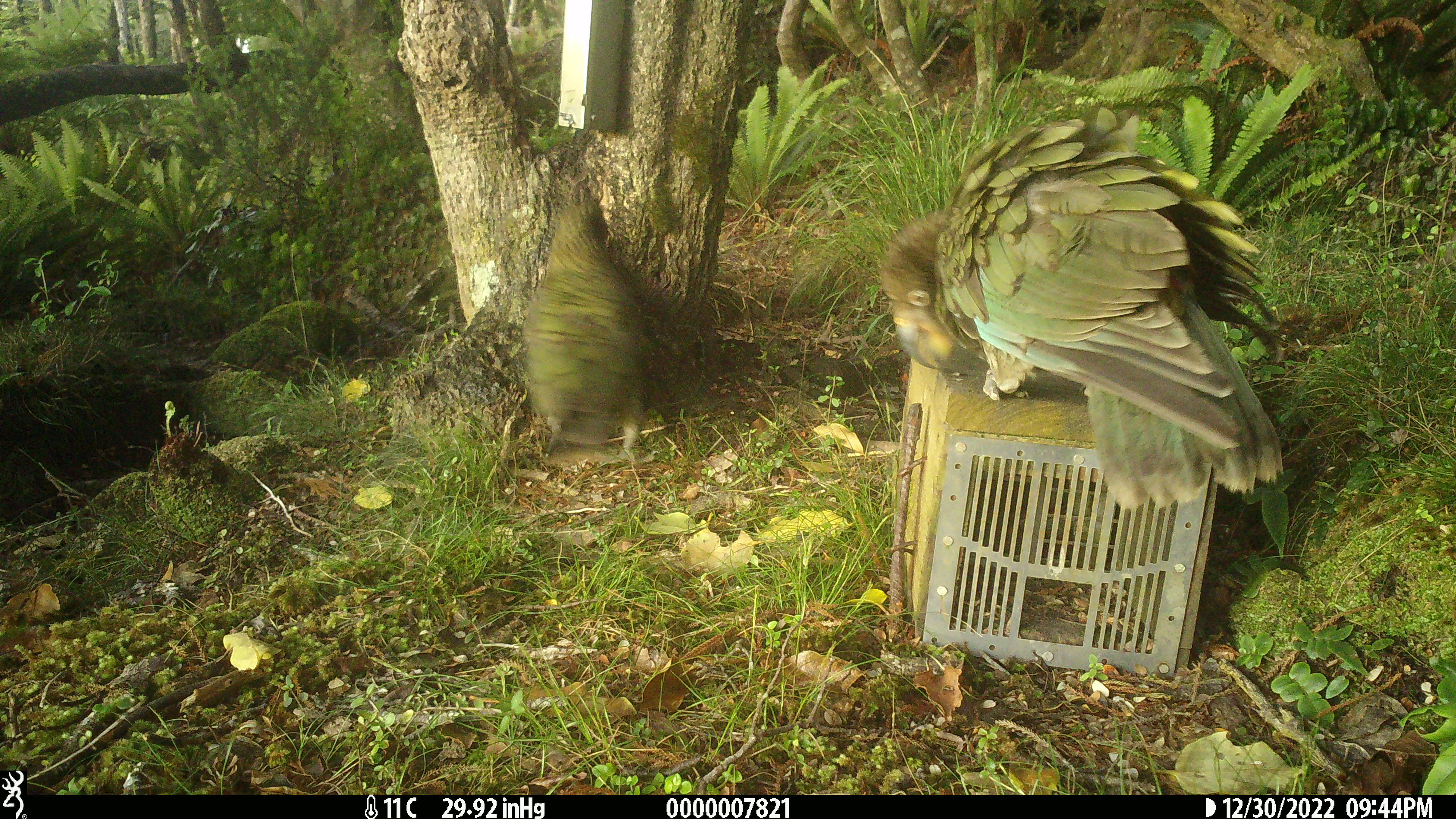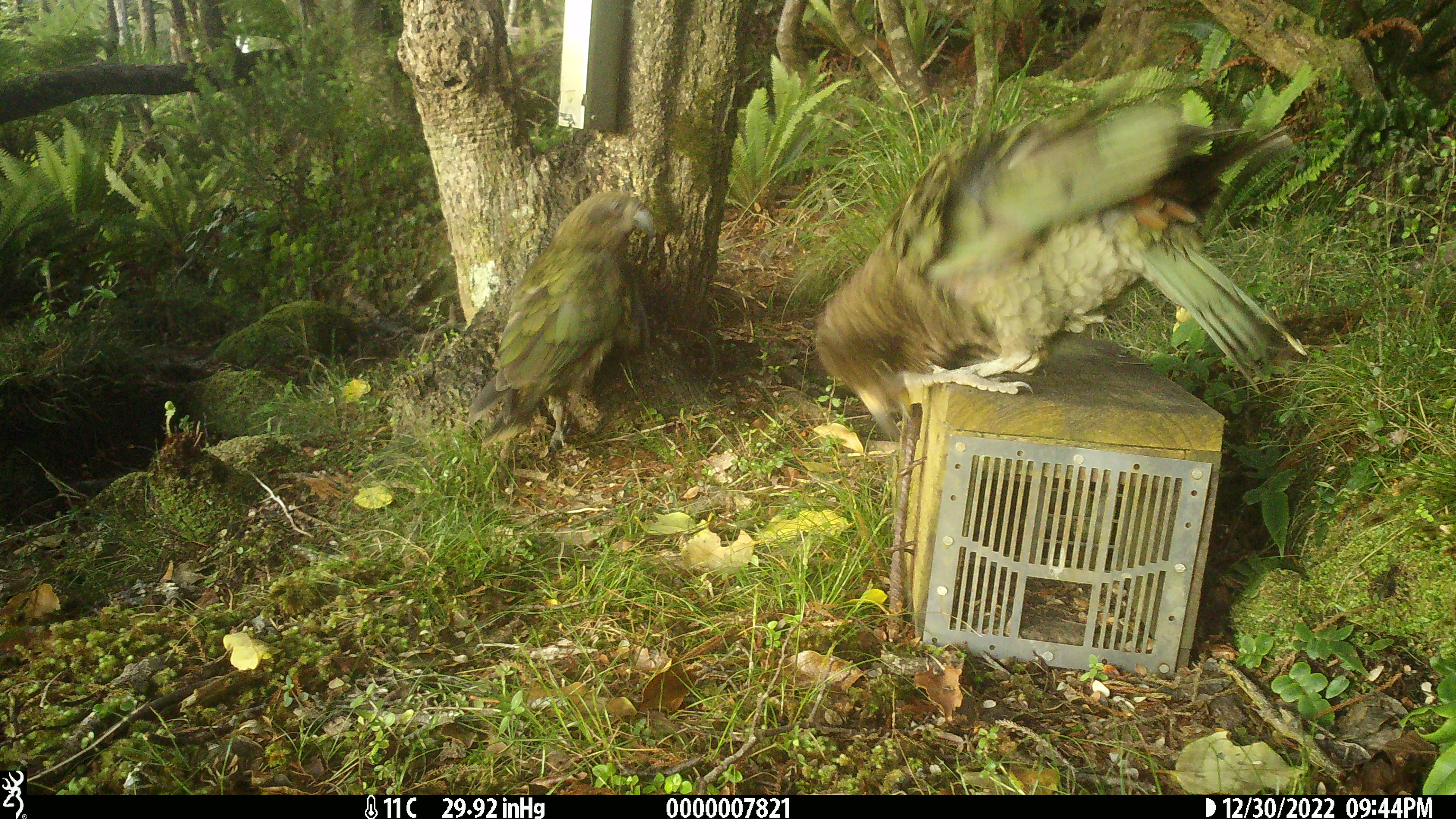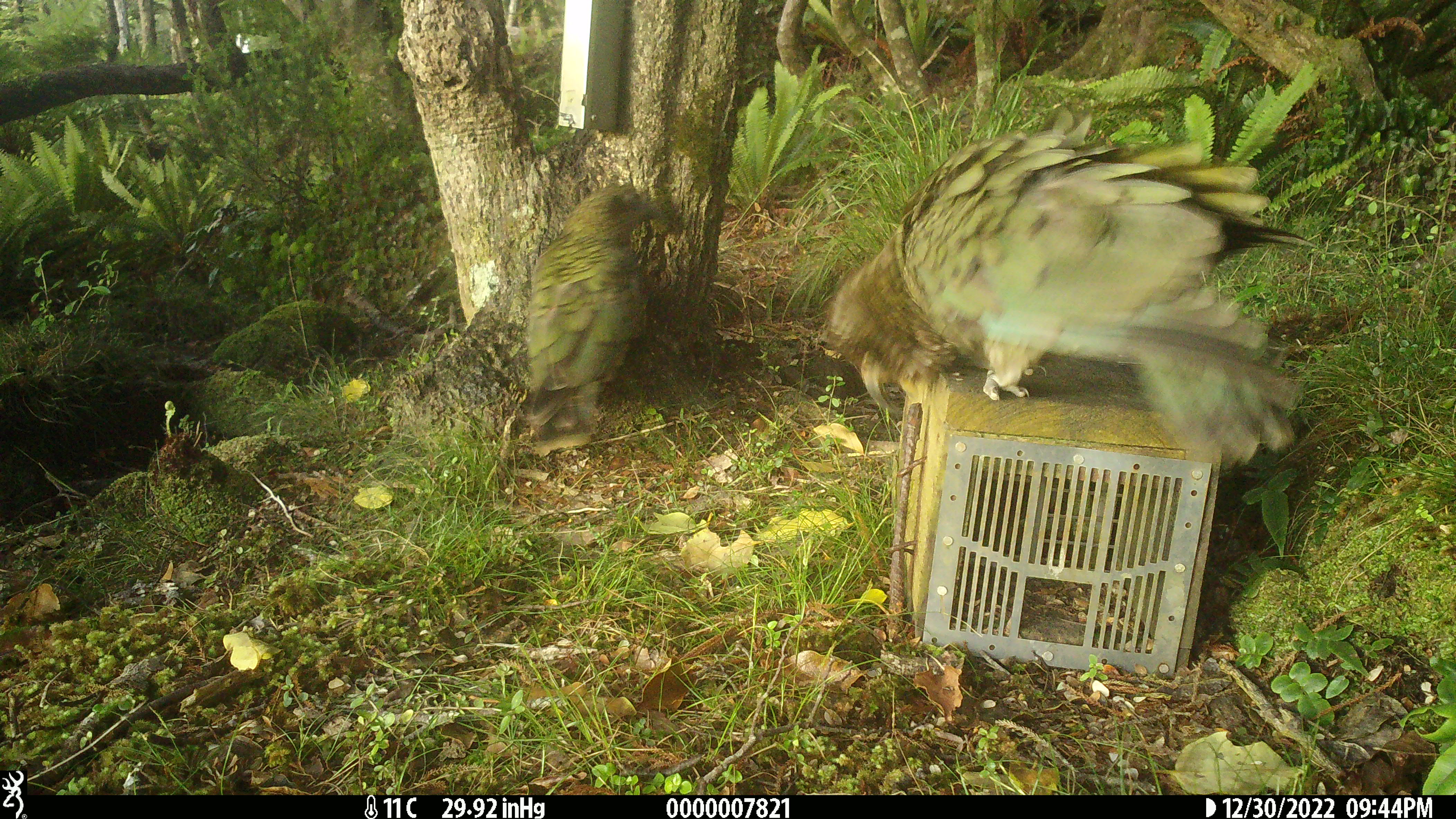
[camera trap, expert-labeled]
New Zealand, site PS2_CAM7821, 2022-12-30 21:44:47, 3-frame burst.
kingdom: Animalia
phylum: Chordata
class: Aves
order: Psittaciformes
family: Strigopidae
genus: Nestor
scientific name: Nestor notabilis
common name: kea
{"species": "kea (Nestor notabilis)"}